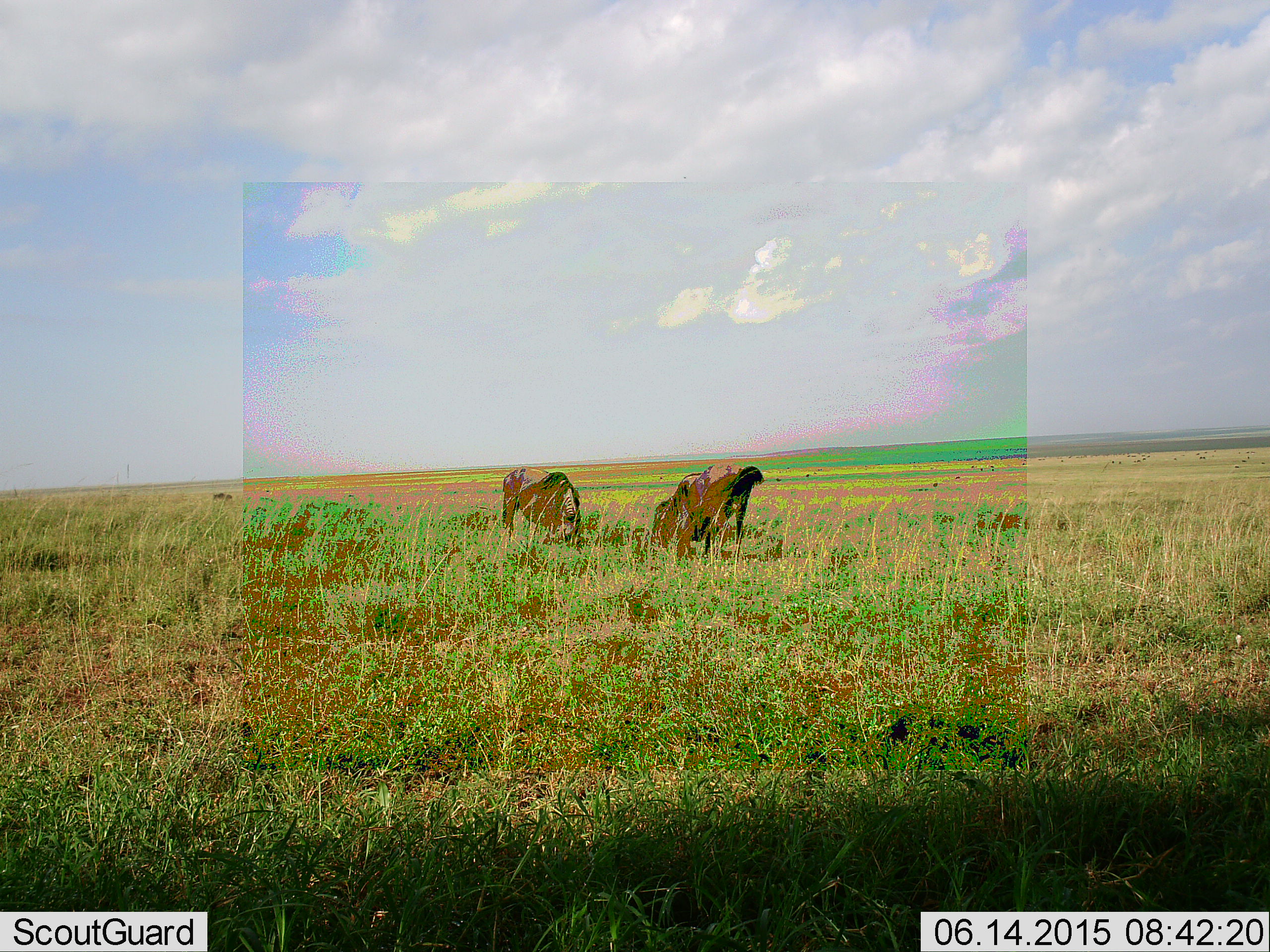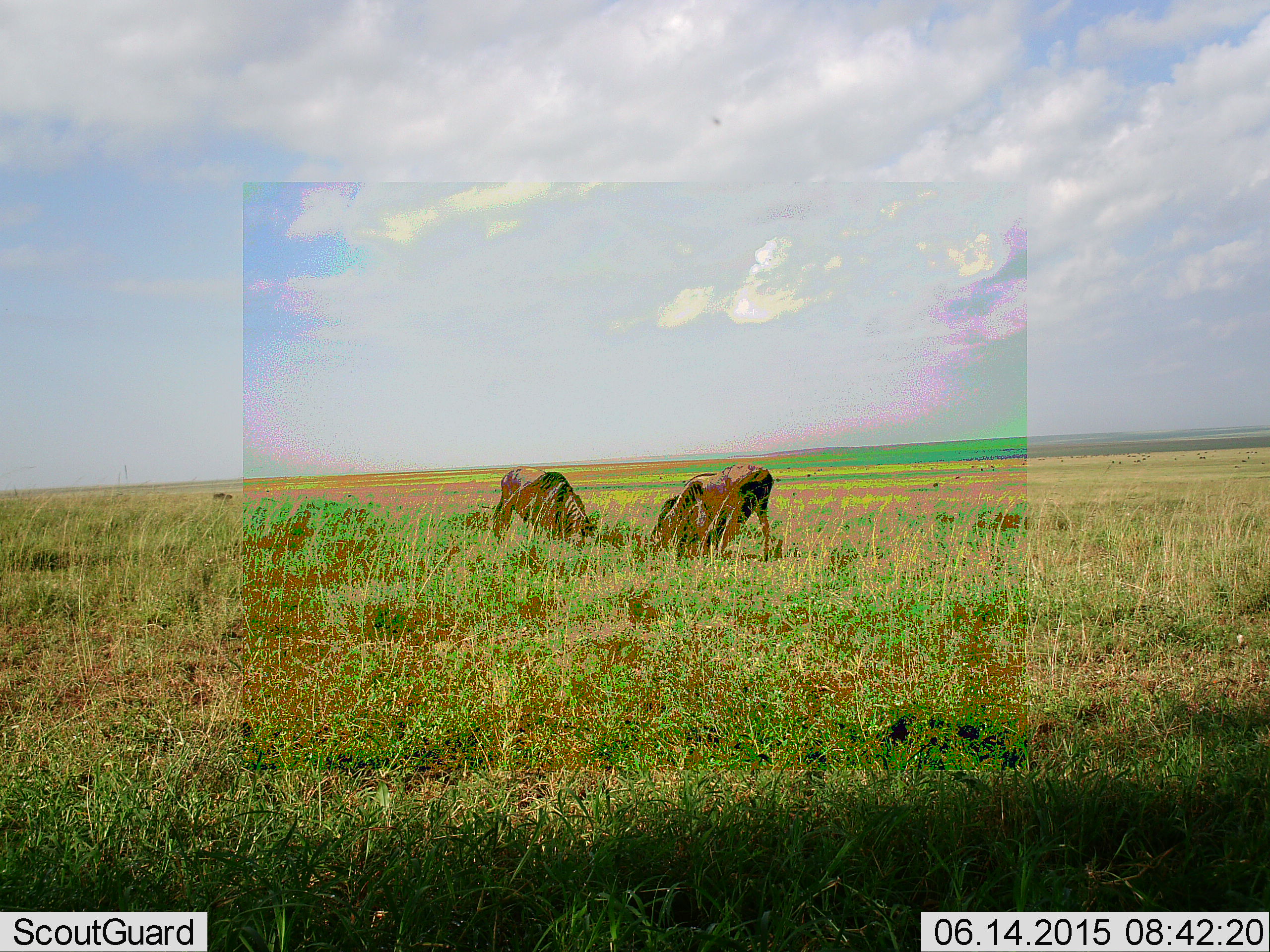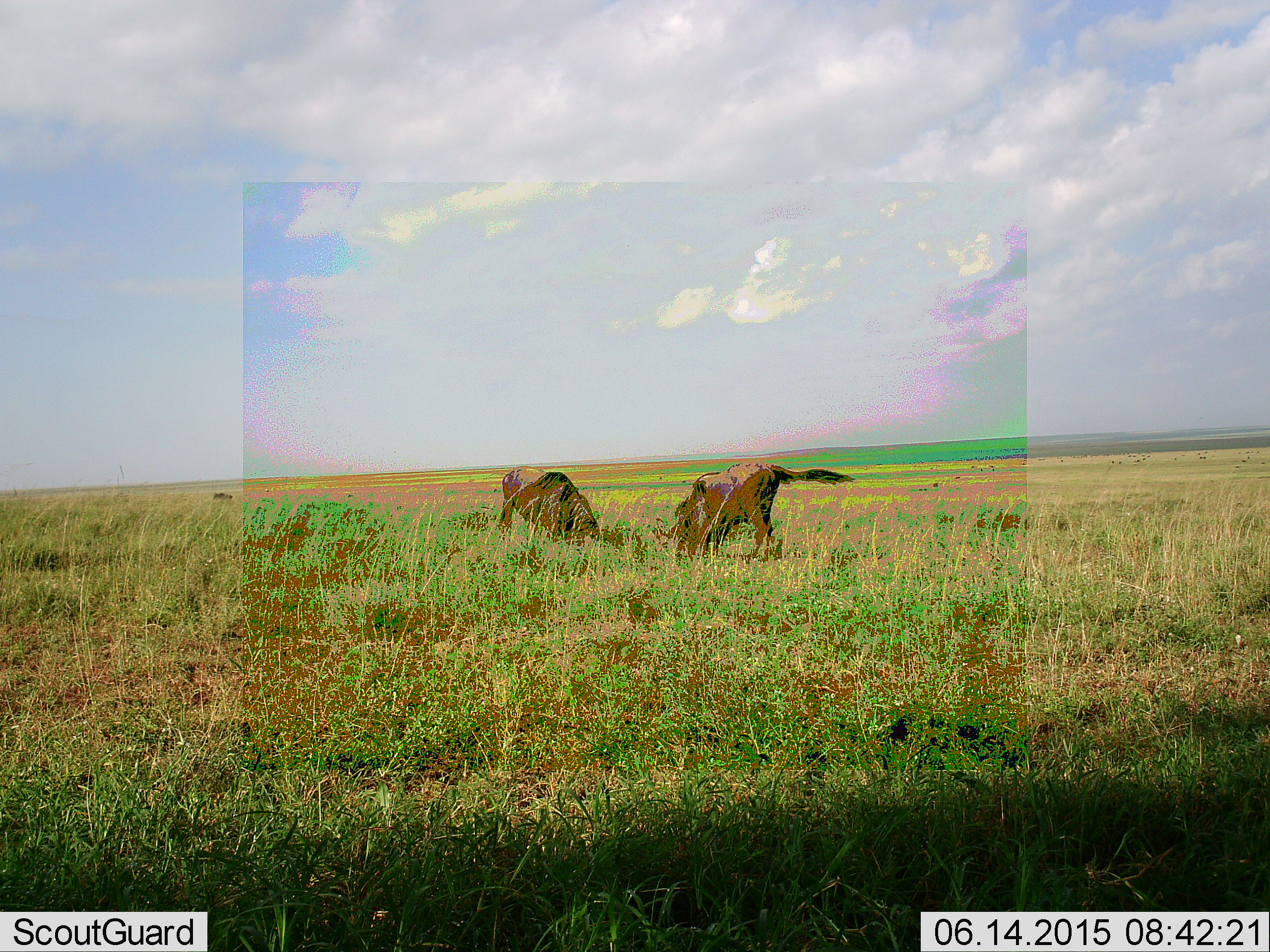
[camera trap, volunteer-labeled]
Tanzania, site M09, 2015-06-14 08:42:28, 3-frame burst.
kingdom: Animalia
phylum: Chordata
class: Mammalia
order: Artiodactyla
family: Bovidae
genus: Connochaetes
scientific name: Connochaetes taurinus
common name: blue wildebeest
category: wildebeest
Wildebeest (blue wildebeest) (Connochaetes taurinus), count 2. Behavior (volunteer vote fractions): standing 17%, resting 0%, moving 0%, interacting 50%. Young present (vote fraction): 0%. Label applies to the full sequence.